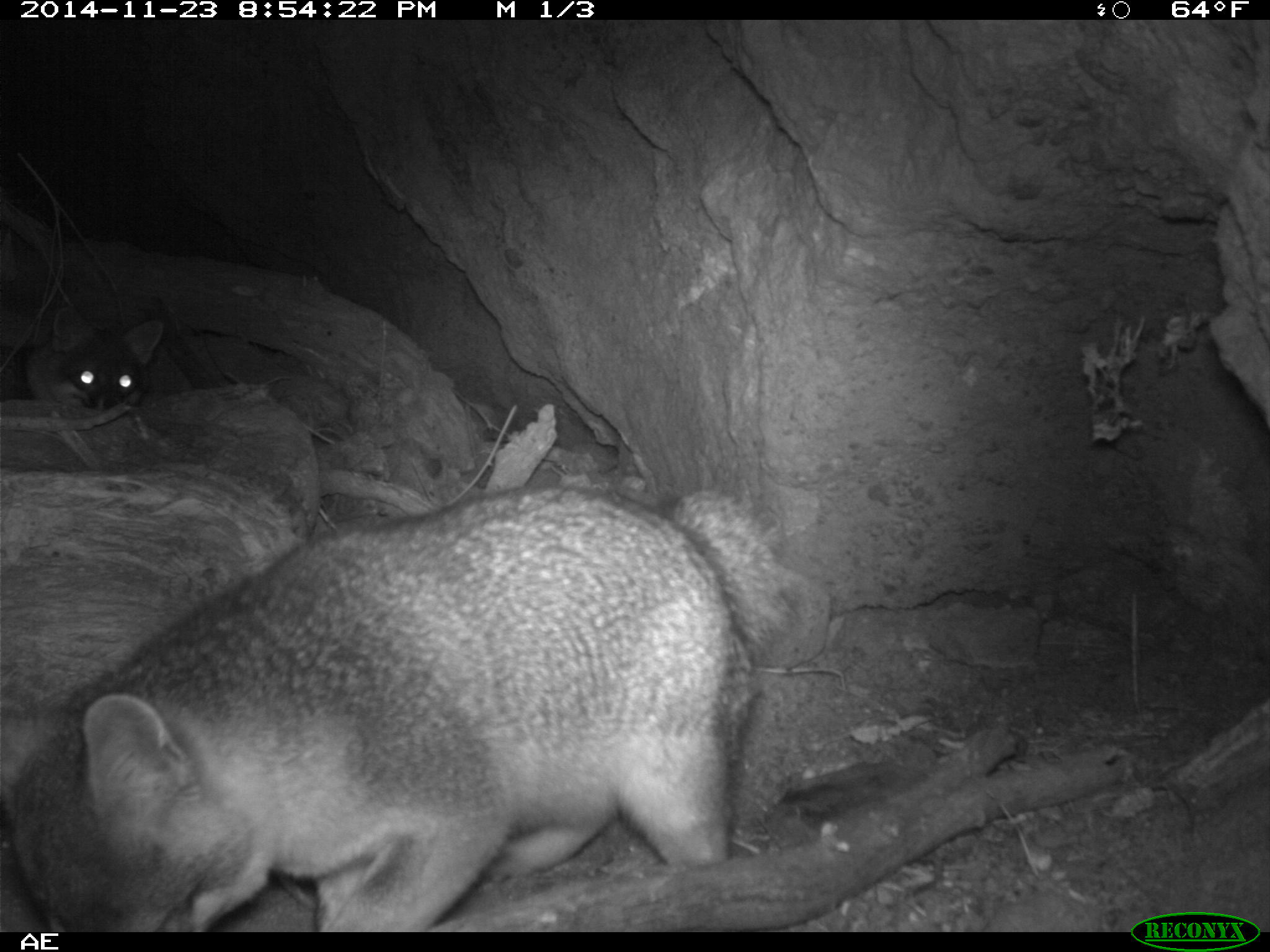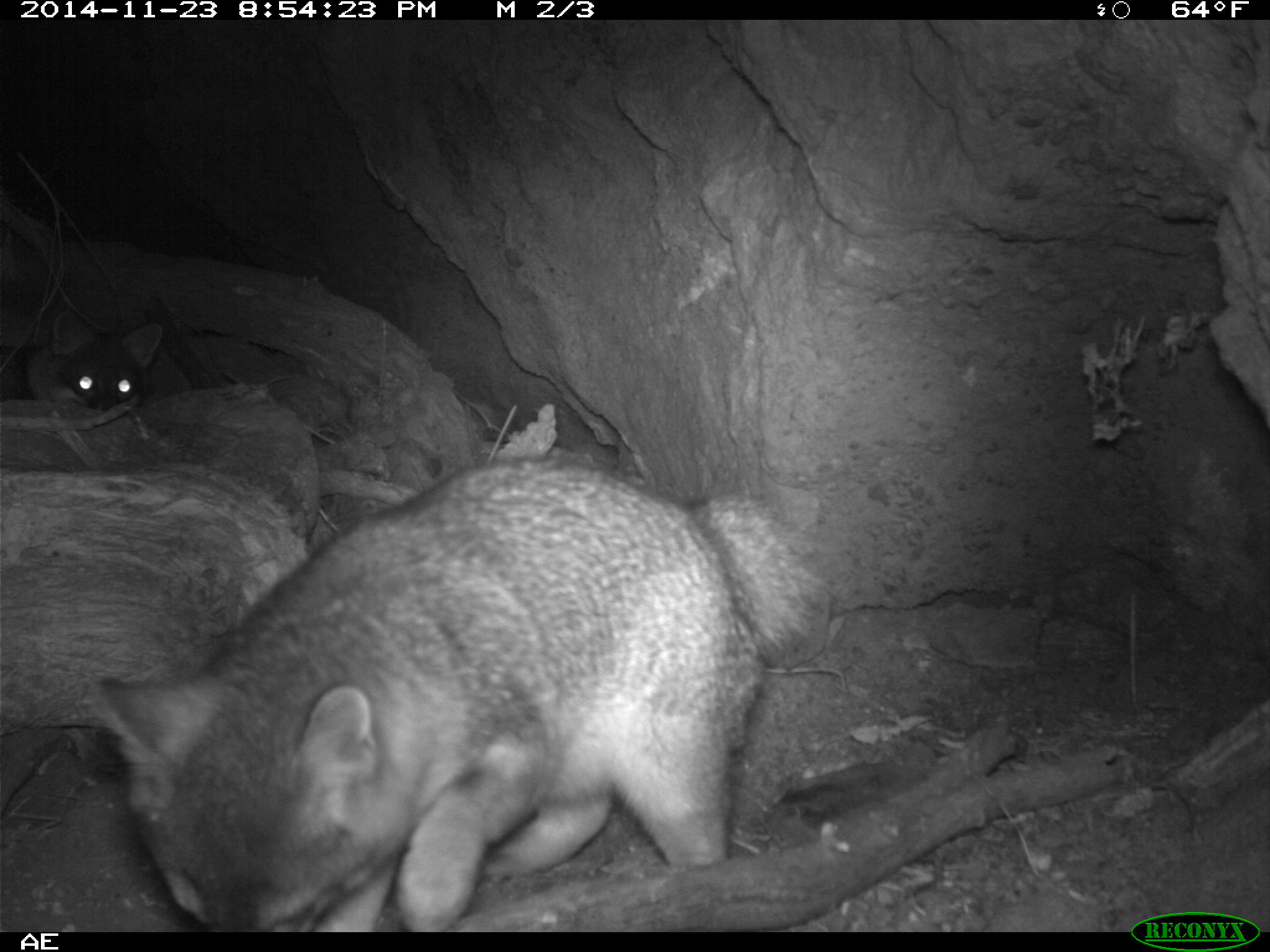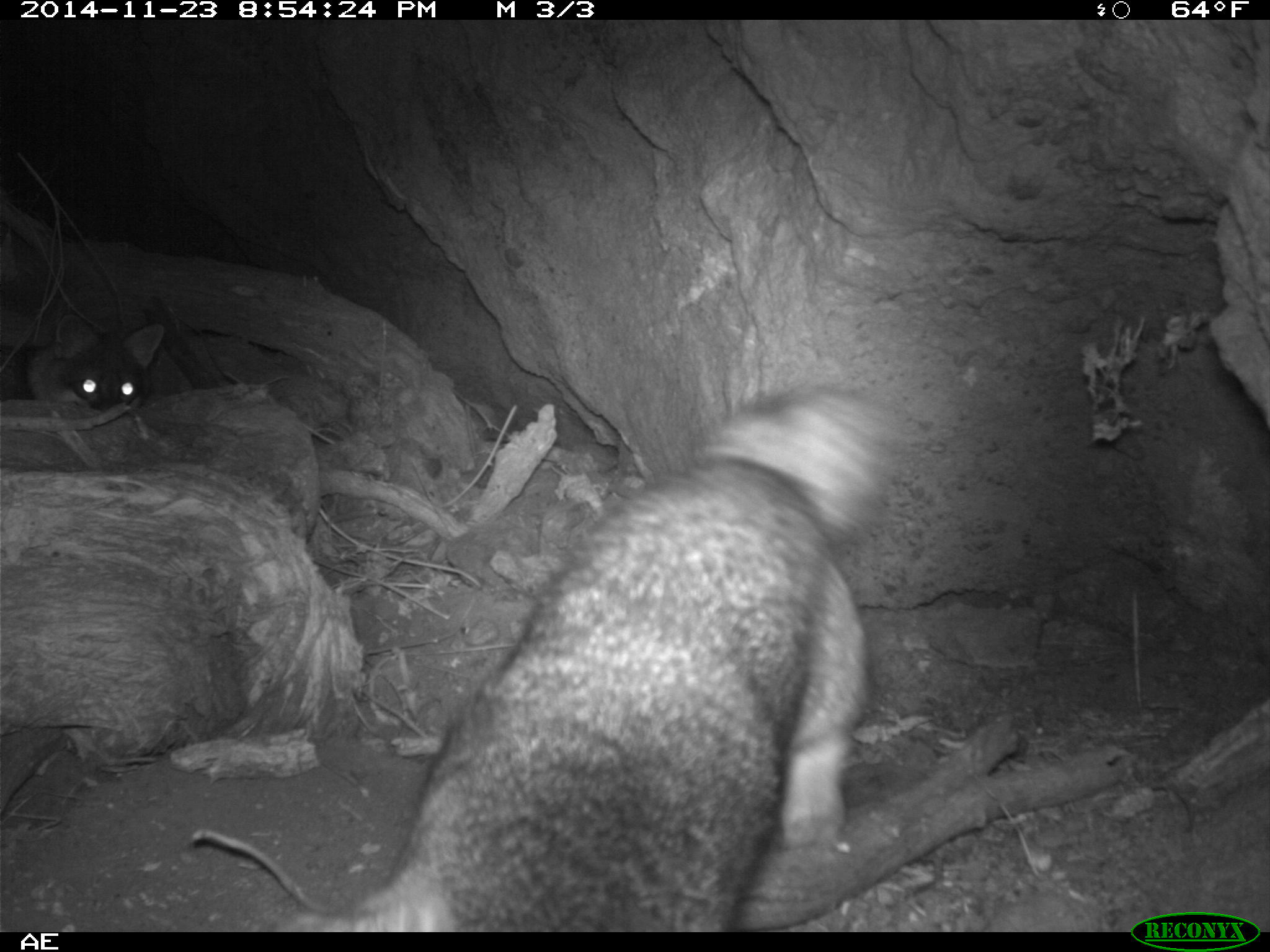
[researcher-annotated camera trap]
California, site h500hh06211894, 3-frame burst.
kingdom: Animalia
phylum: Chordata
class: Mammalia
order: Carnivora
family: Canidae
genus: Urocyon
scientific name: Urocyon littoralis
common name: island fox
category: fox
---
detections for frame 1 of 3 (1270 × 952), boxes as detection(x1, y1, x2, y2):
fox: detection(0, 486, 827, 933); detection(0, 306, 163, 412)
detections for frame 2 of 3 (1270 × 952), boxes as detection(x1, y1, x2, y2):
fox: detection(97, 459, 824, 933); detection(28, 307, 163, 410)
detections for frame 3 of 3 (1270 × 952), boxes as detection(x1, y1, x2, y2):
fox: detection(280, 374, 910, 932); detection(25, 314, 162, 410)